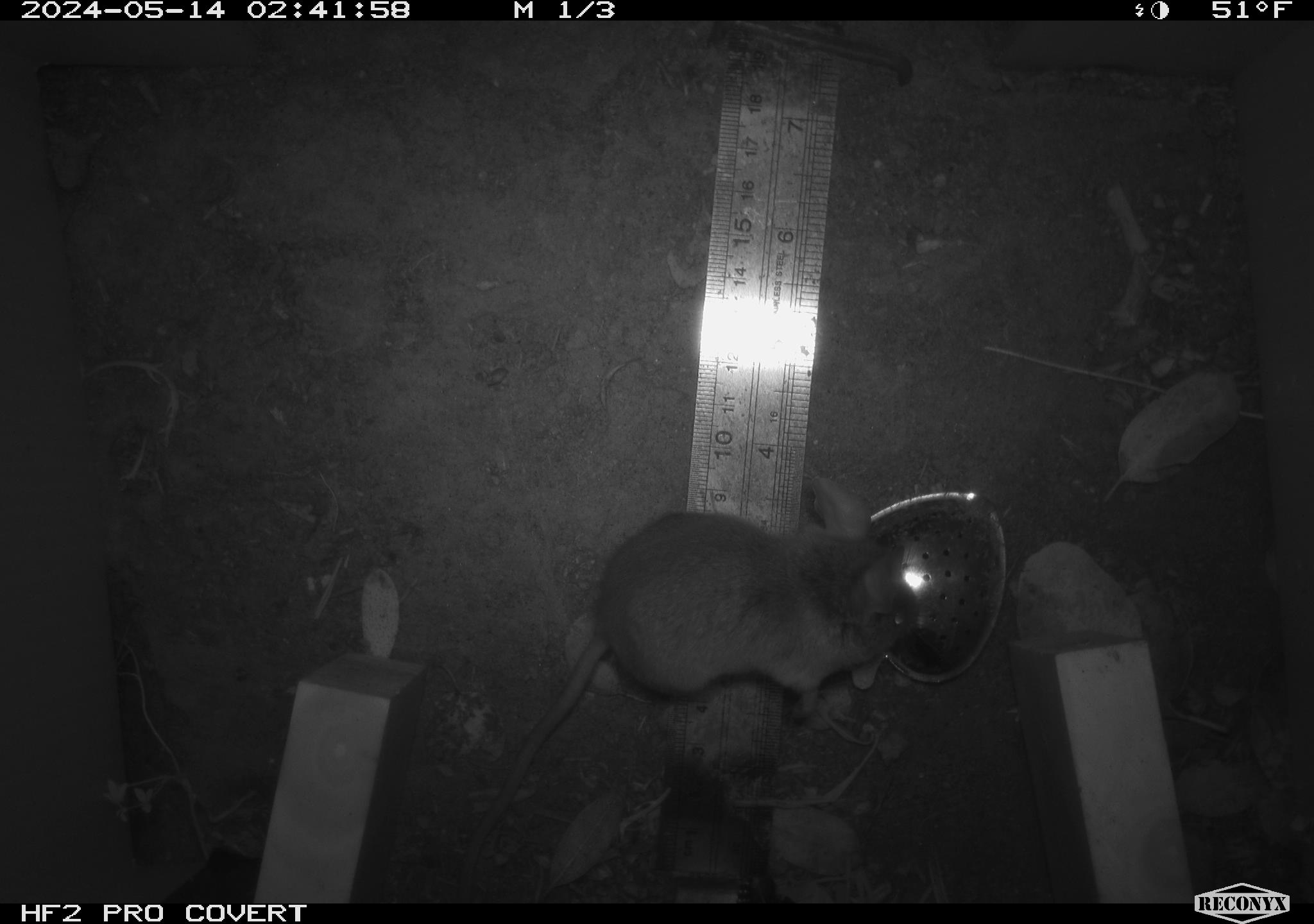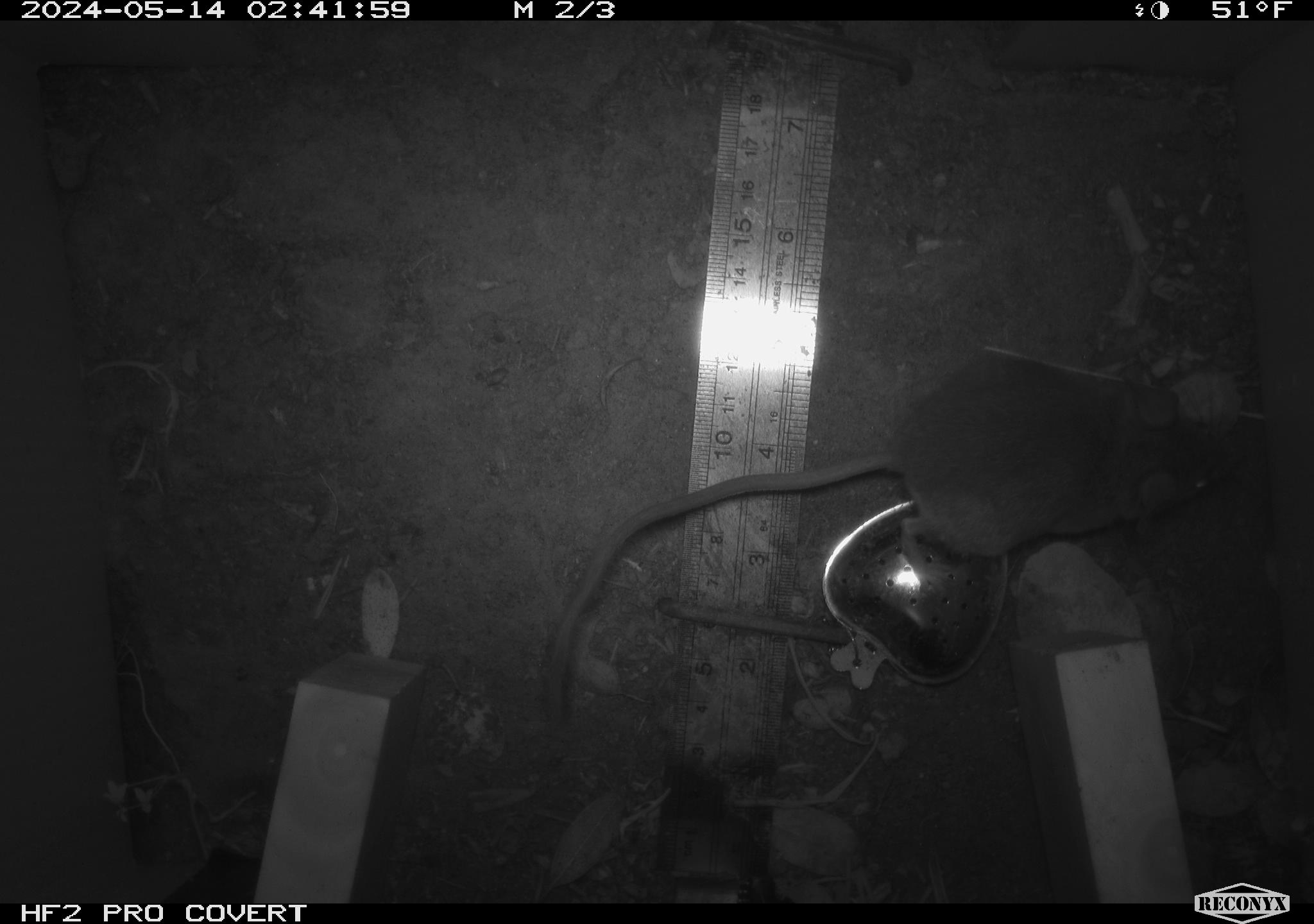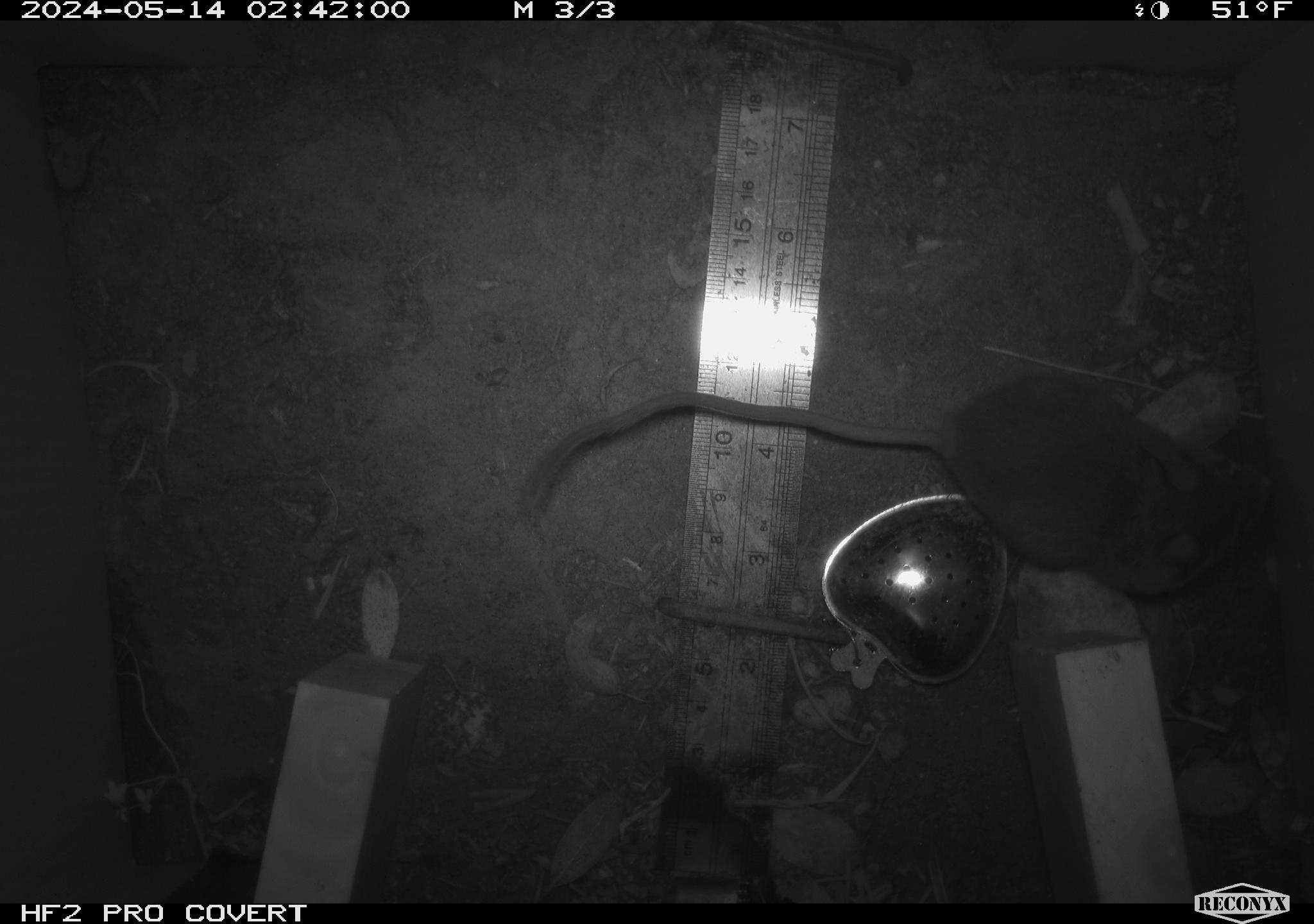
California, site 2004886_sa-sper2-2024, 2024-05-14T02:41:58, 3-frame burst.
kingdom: Animalia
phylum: Chordata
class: Mammalia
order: Rodentia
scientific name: Rodentia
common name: mouse species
Mouse species (Rodentia).